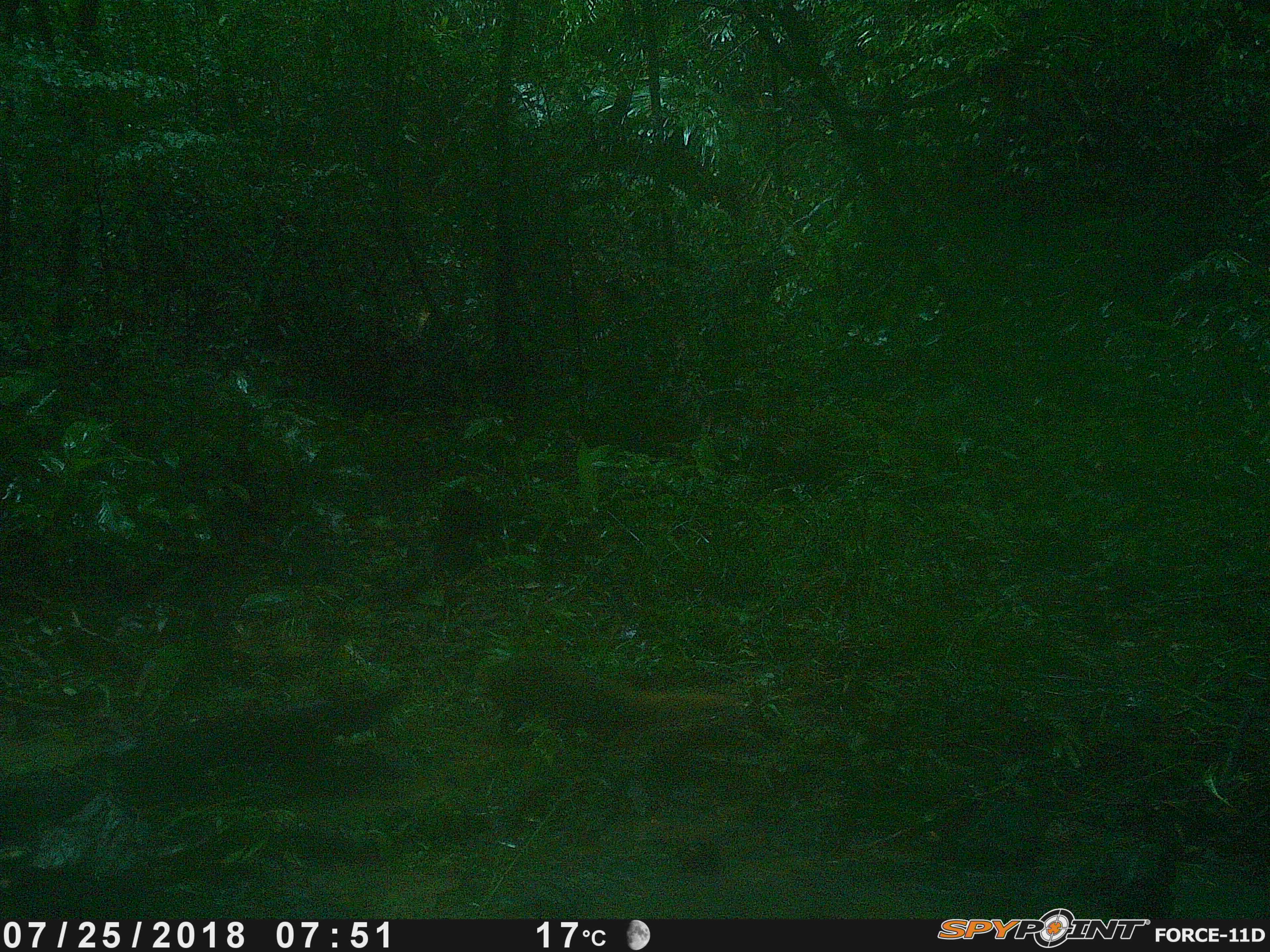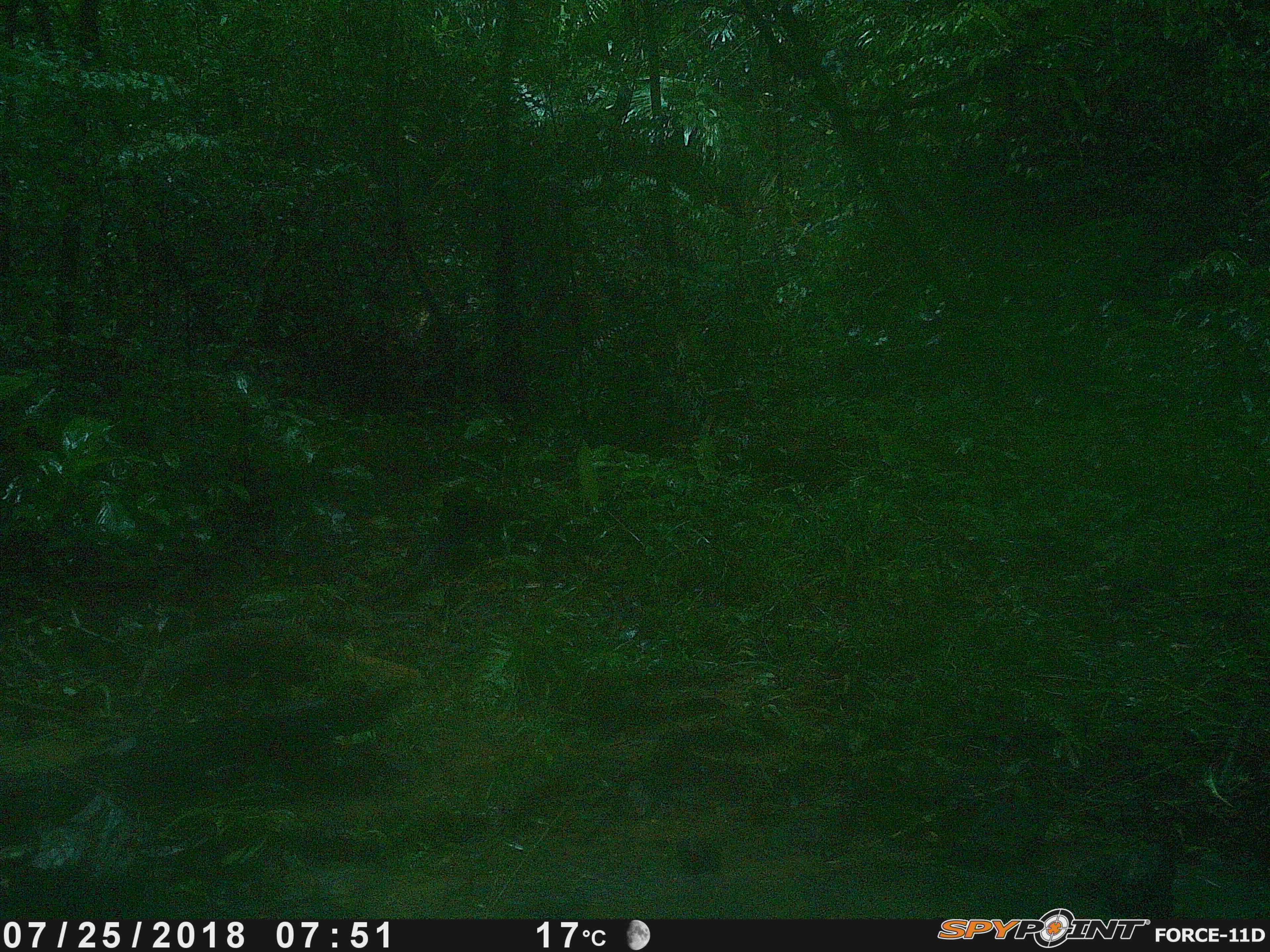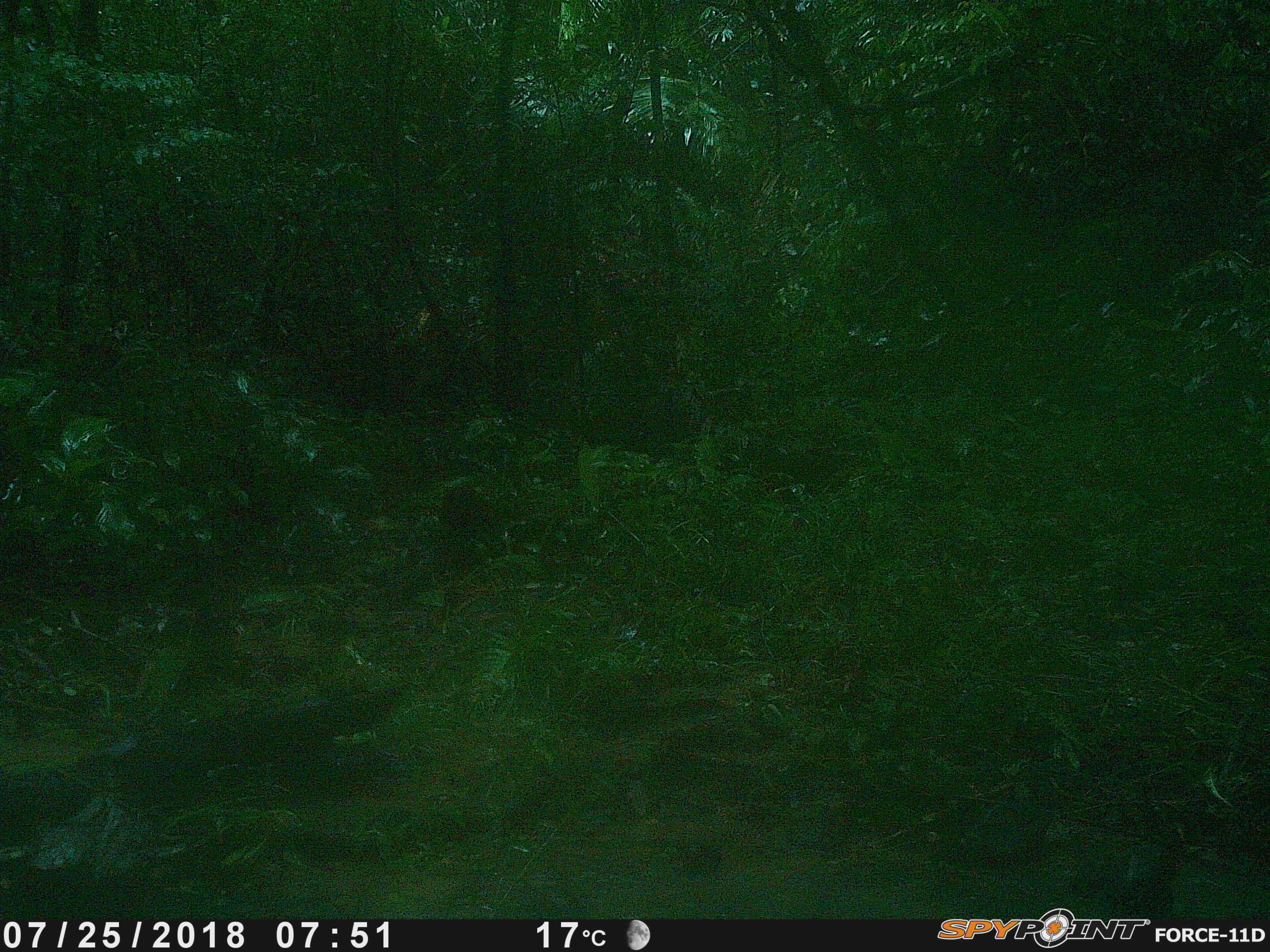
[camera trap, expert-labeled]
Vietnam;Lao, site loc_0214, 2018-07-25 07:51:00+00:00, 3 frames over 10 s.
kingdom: Animalia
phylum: Chordata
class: Mammalia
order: Carnivora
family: Herpestidae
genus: Urva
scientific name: Urva urva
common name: crab-eating mongoose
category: crab eating mongoose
Crab eating mongoose (crab-eating mongoose) (Urva urva). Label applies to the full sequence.